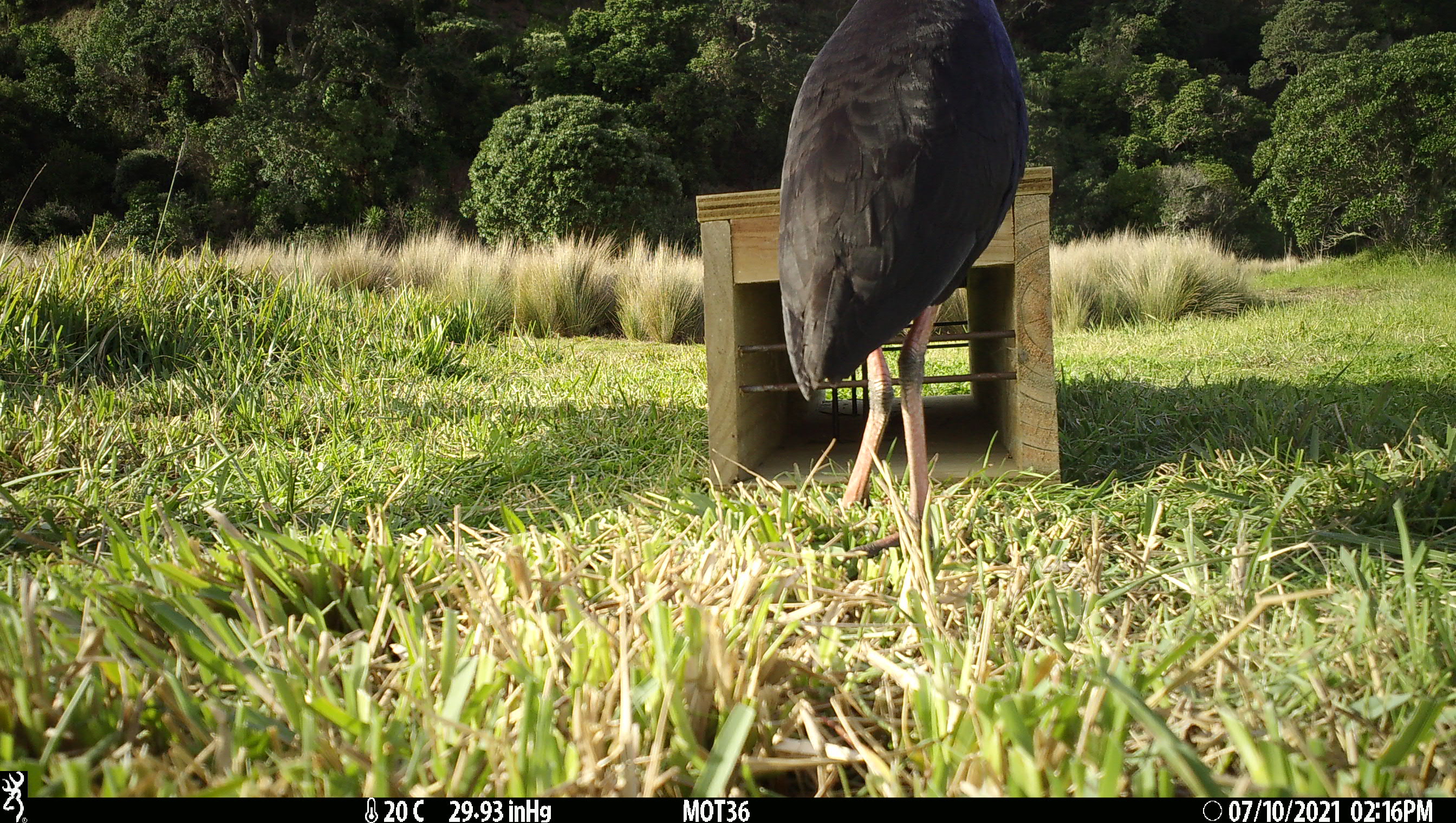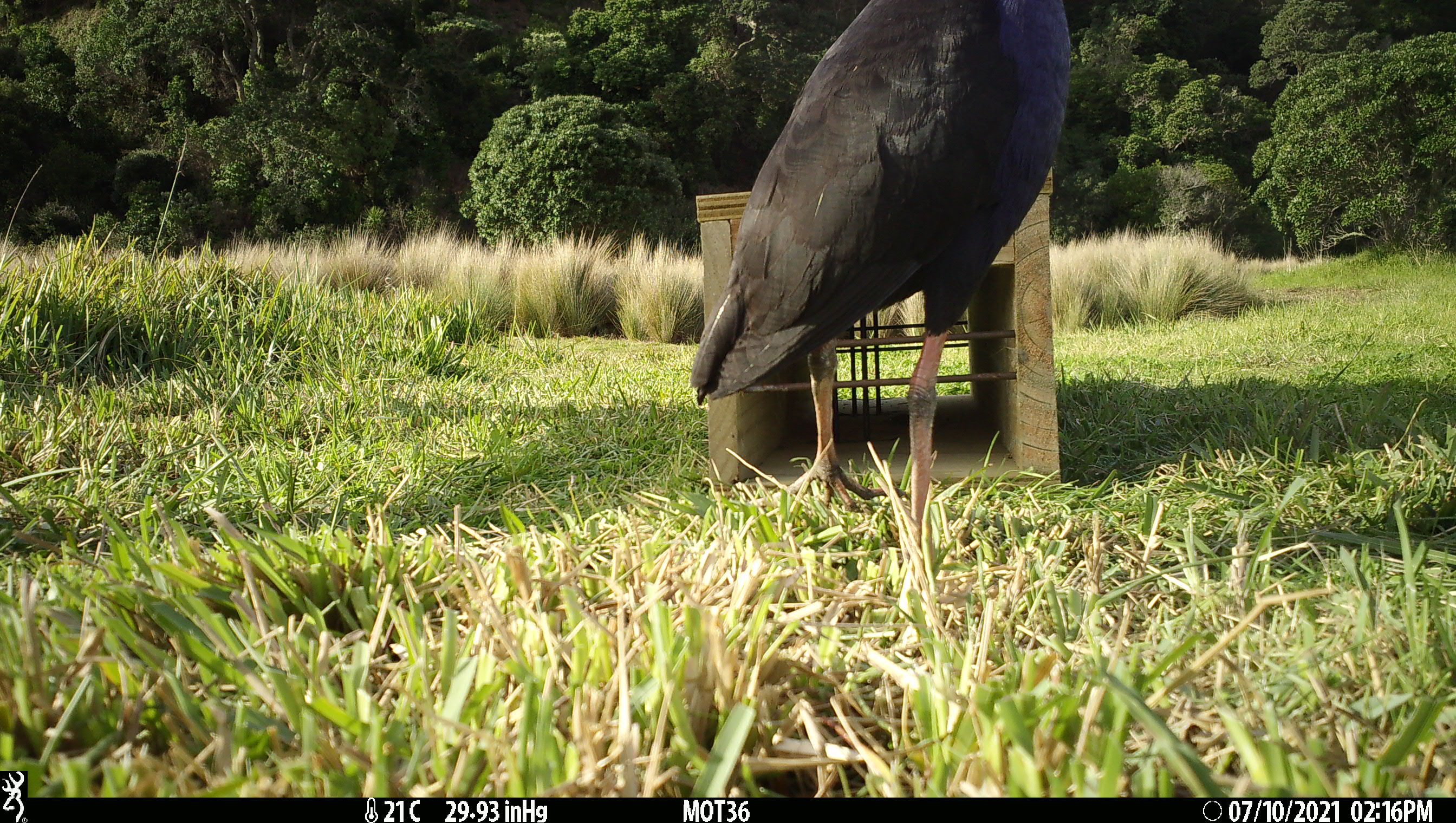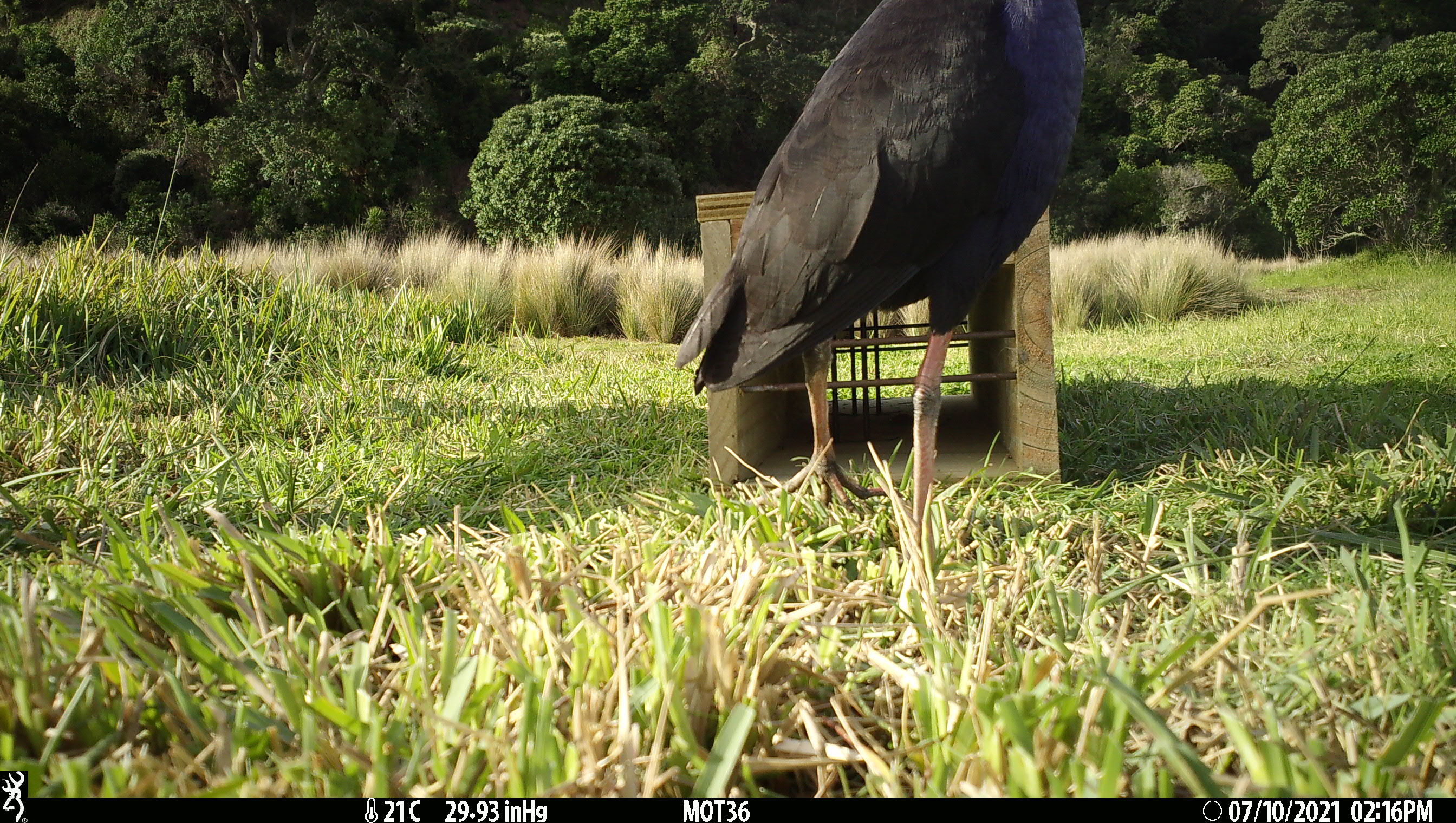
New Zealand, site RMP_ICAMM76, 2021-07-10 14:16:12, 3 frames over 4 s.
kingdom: Animalia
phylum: Chordata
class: Aves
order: Gruiformes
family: Rallidae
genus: Porphyrio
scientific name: Porphyrio melanotus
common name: australasian swamphen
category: pukeko